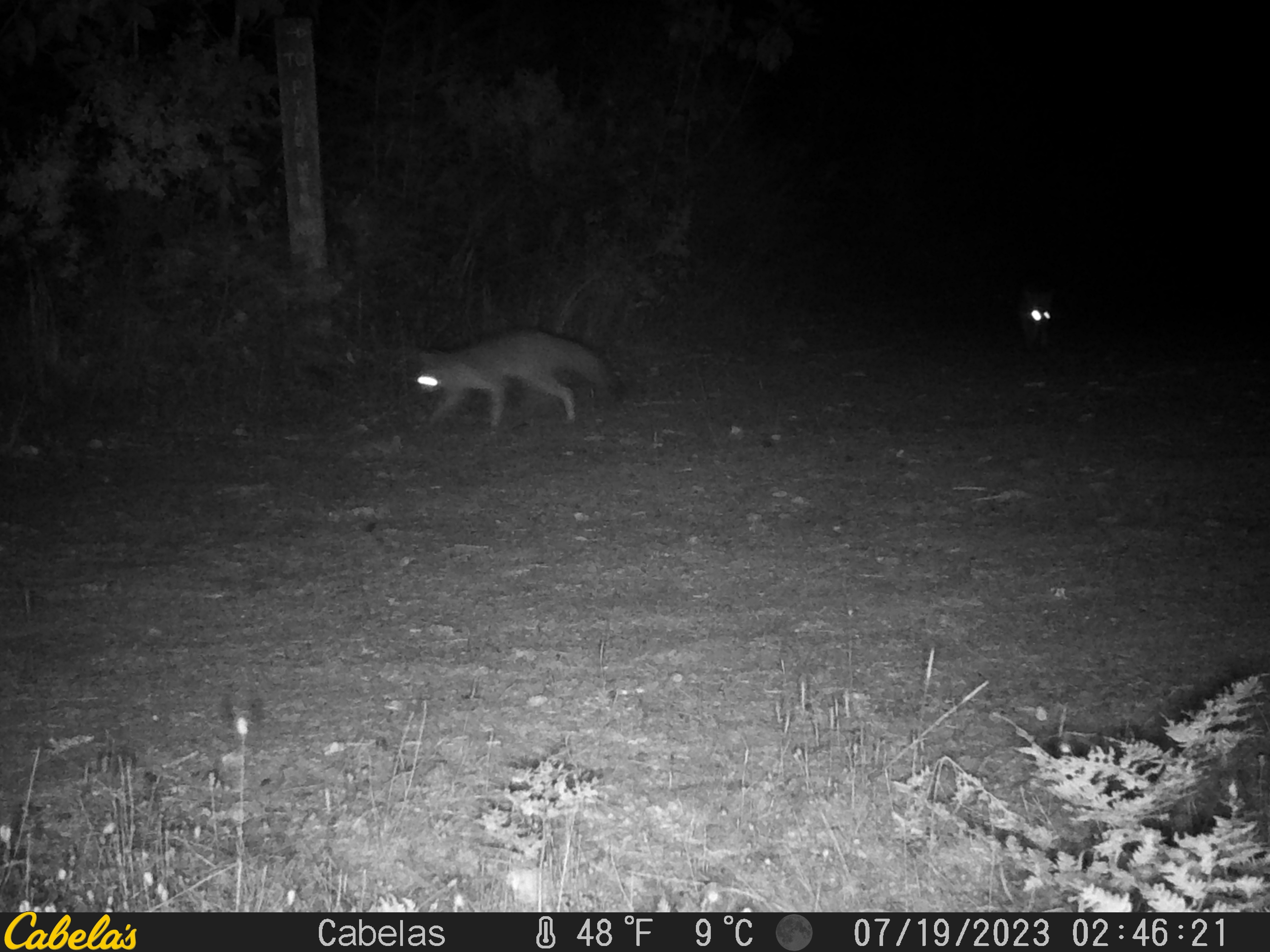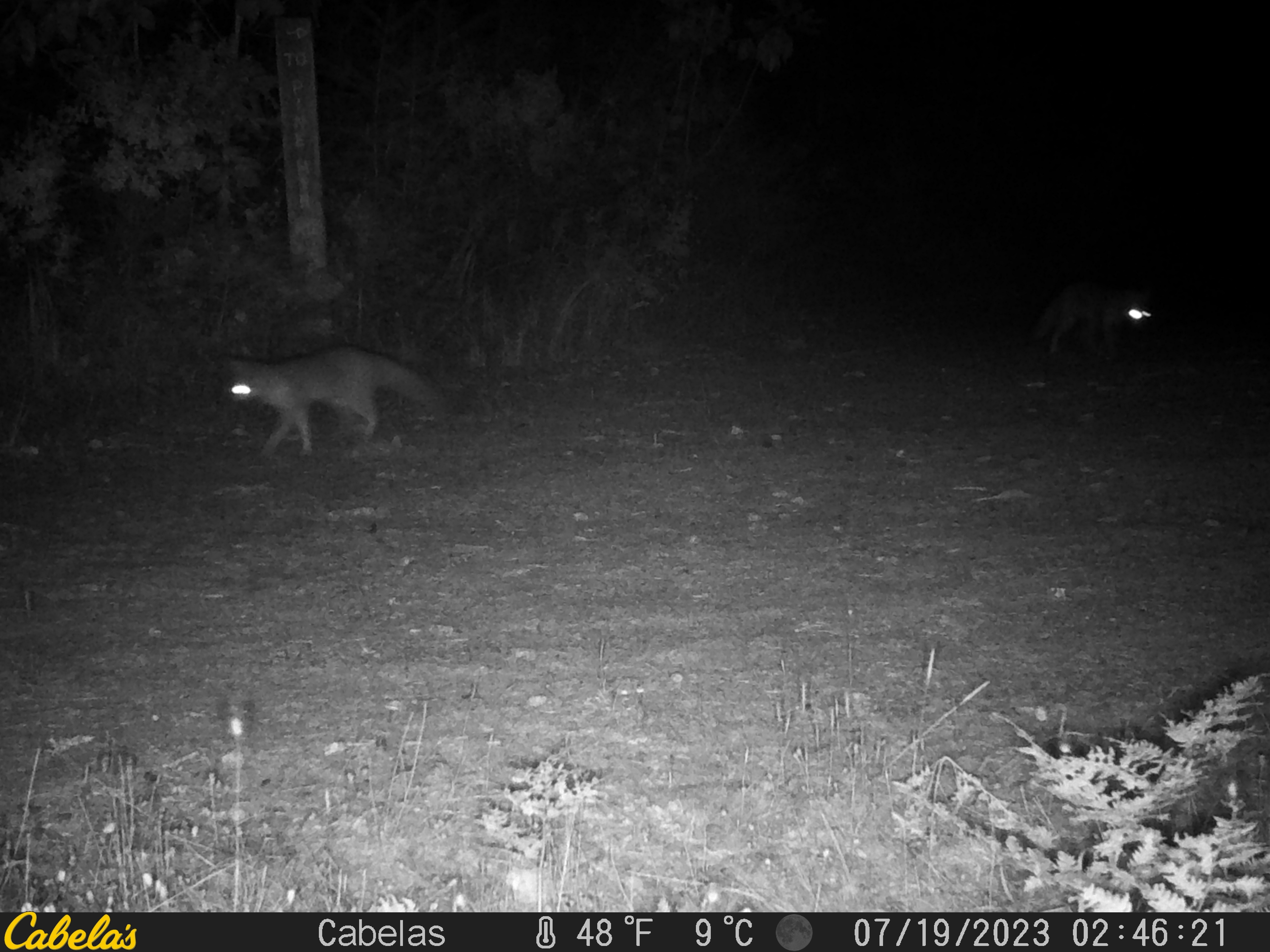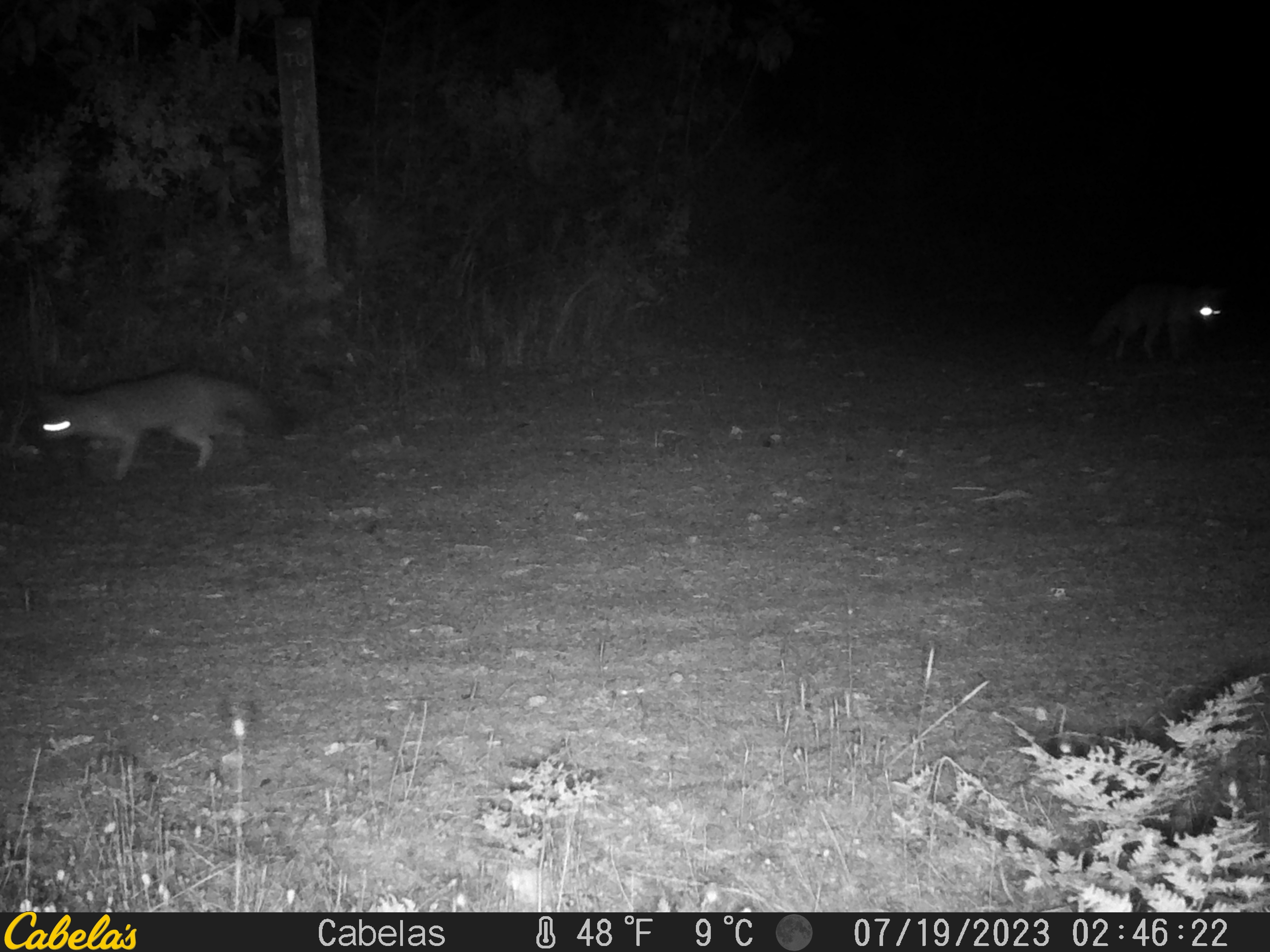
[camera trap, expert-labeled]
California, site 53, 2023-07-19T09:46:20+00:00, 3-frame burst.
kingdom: Animalia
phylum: Chordata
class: Mammalia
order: Carnivora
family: Canidae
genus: Urocyon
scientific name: Urocyon cinereoargenteus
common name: gray fox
Gray fox (Urocyon cinereoargenteus).